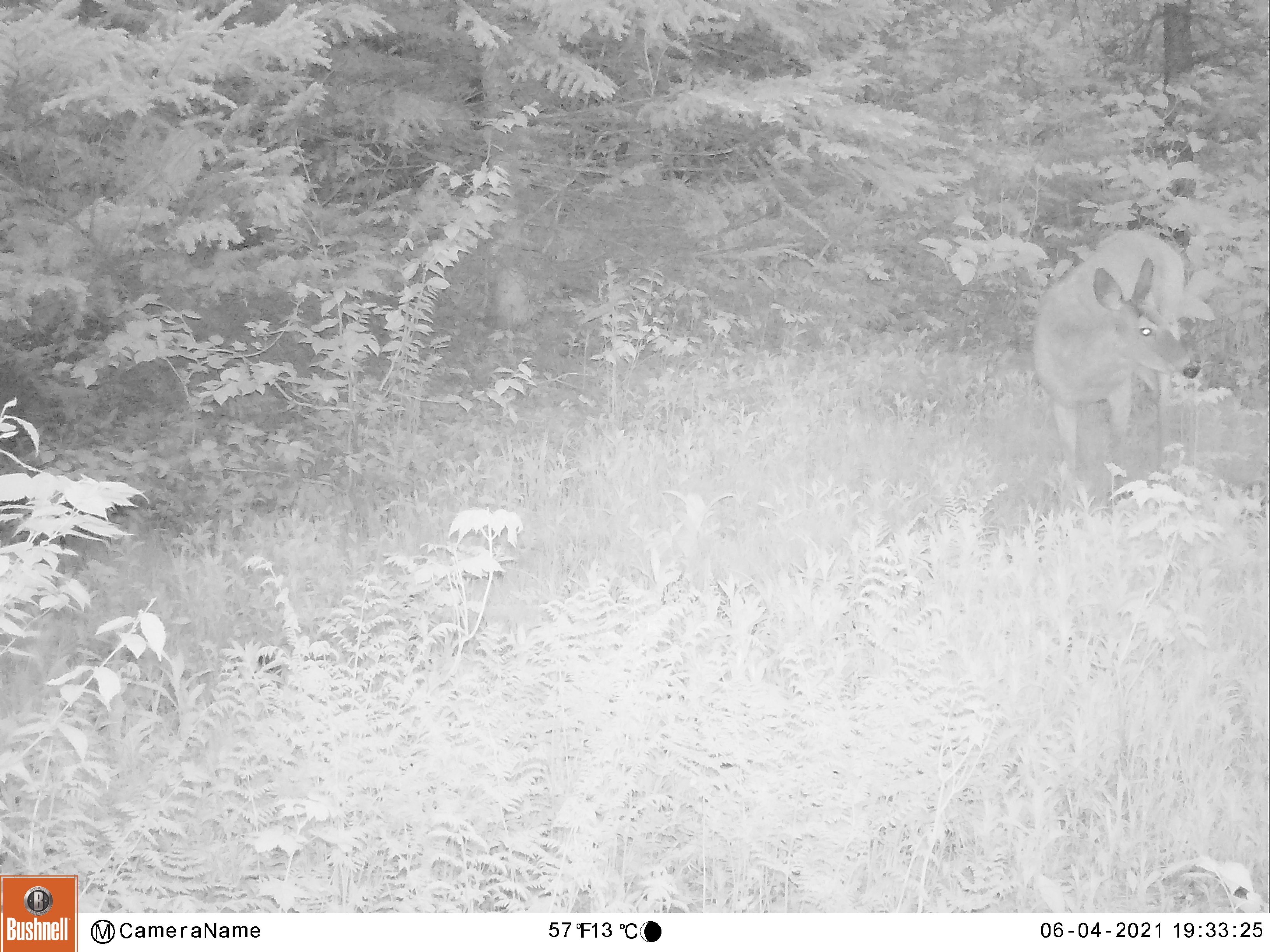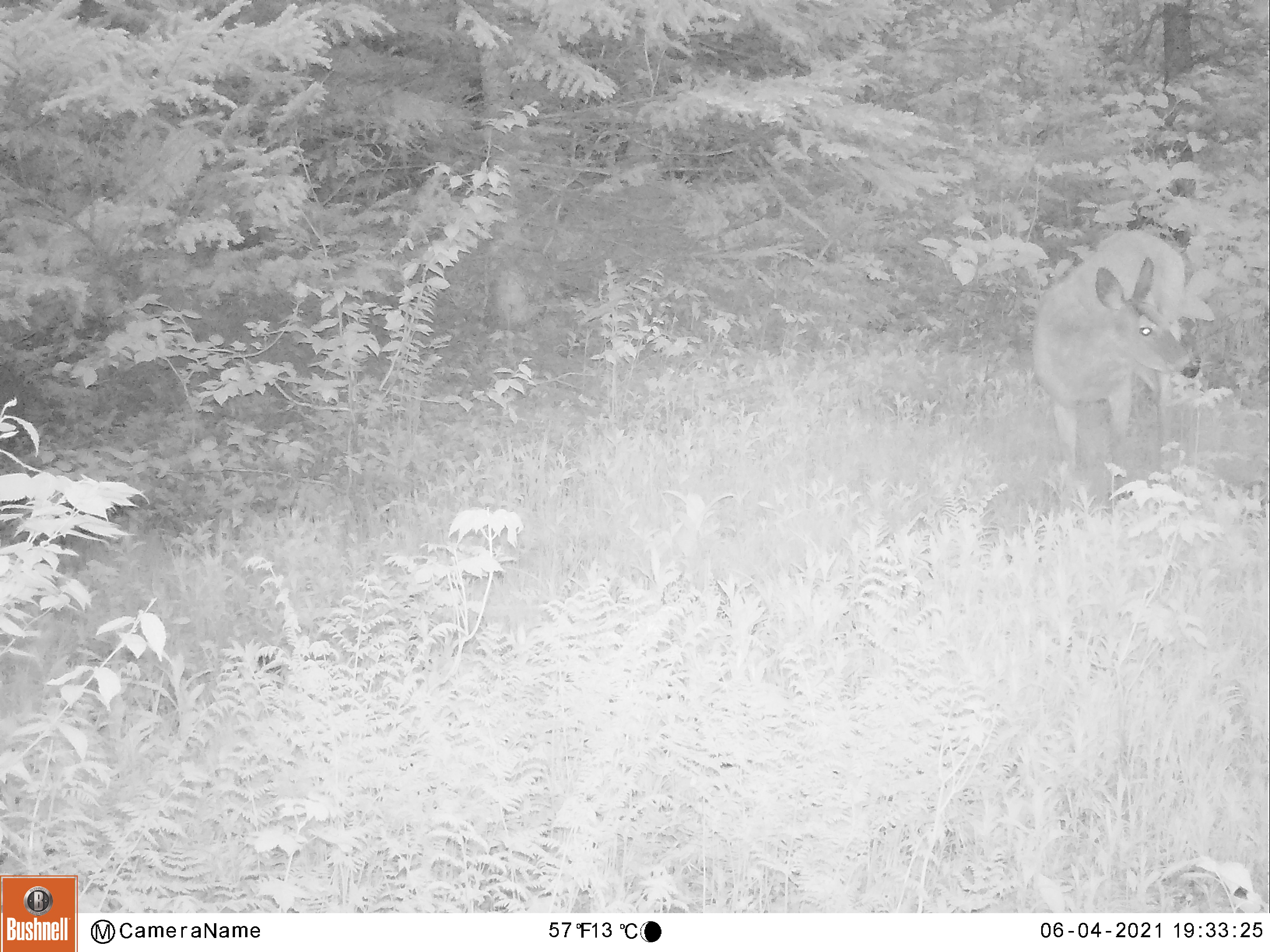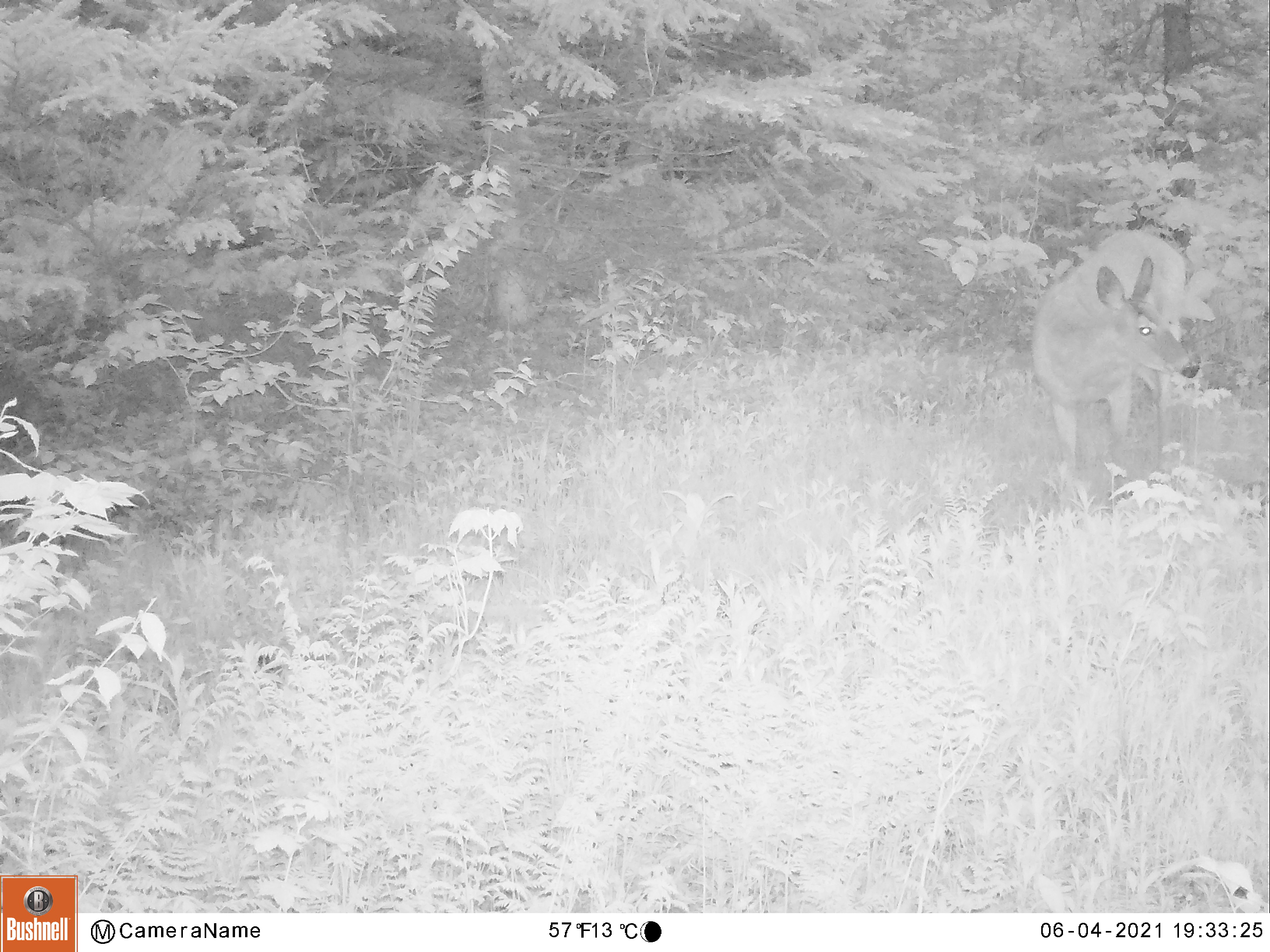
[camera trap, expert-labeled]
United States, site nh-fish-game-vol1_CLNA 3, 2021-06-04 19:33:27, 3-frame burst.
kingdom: Animalia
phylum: Chordata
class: Mammalia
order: Artiodactyla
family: Cervidae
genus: Odocoileus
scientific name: Odocoileus virginianus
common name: white-tailed deer